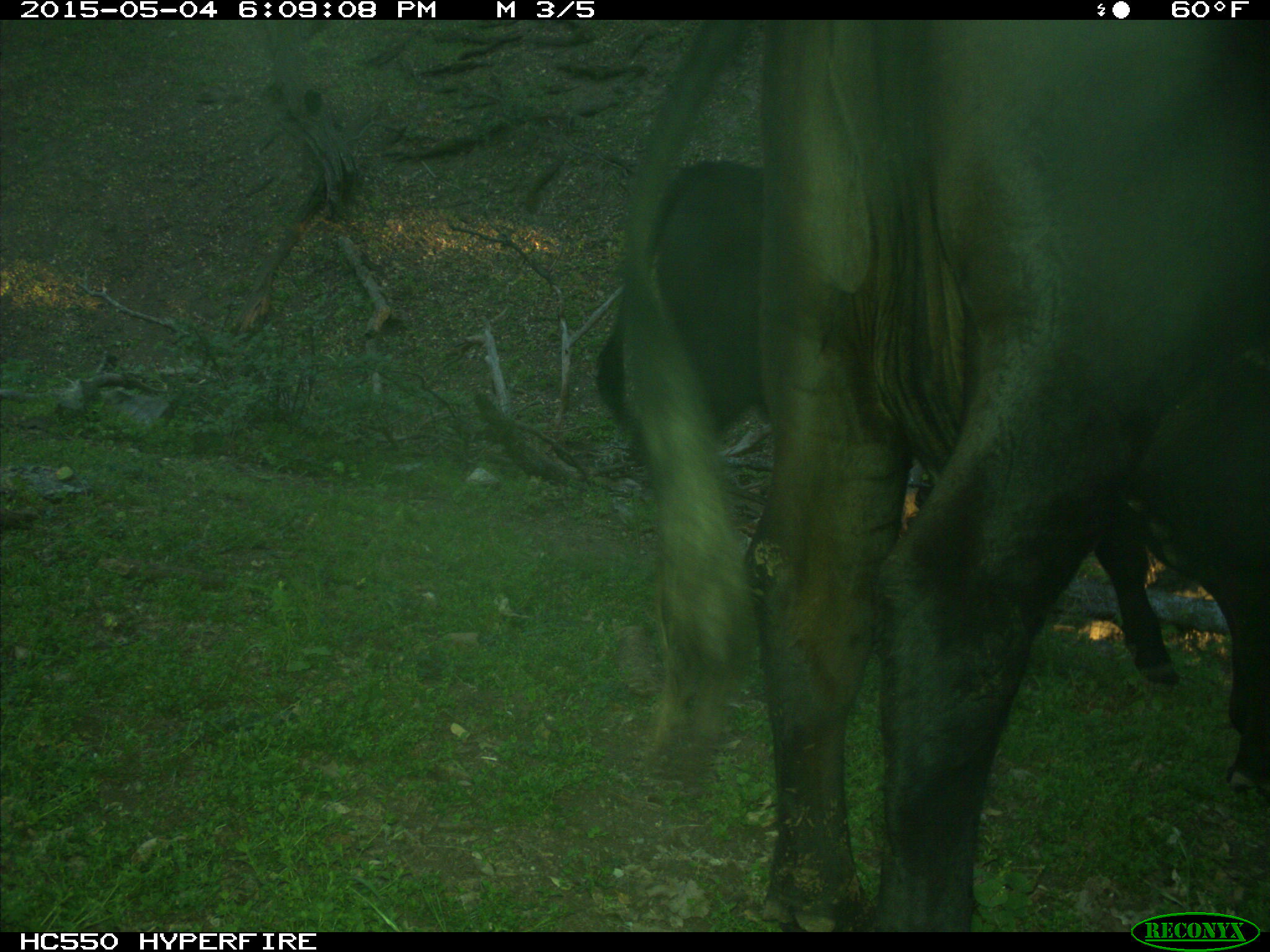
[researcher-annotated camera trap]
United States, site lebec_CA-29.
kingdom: Animalia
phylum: Chordata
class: Mammalia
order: Artiodactyla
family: Bovidae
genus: Bos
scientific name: Bos taurus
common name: domestic cow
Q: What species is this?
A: Bos taurus (domestic cow).